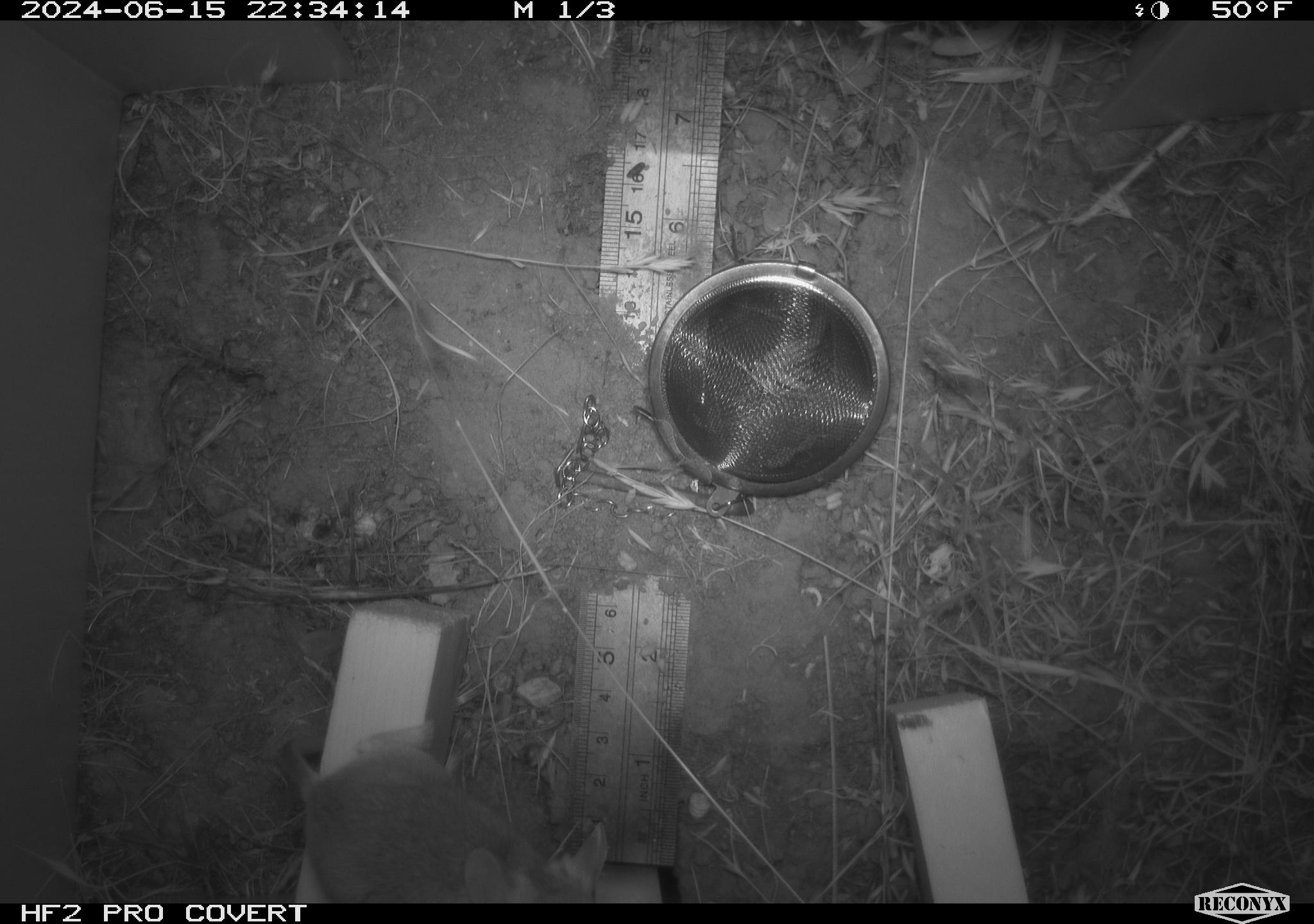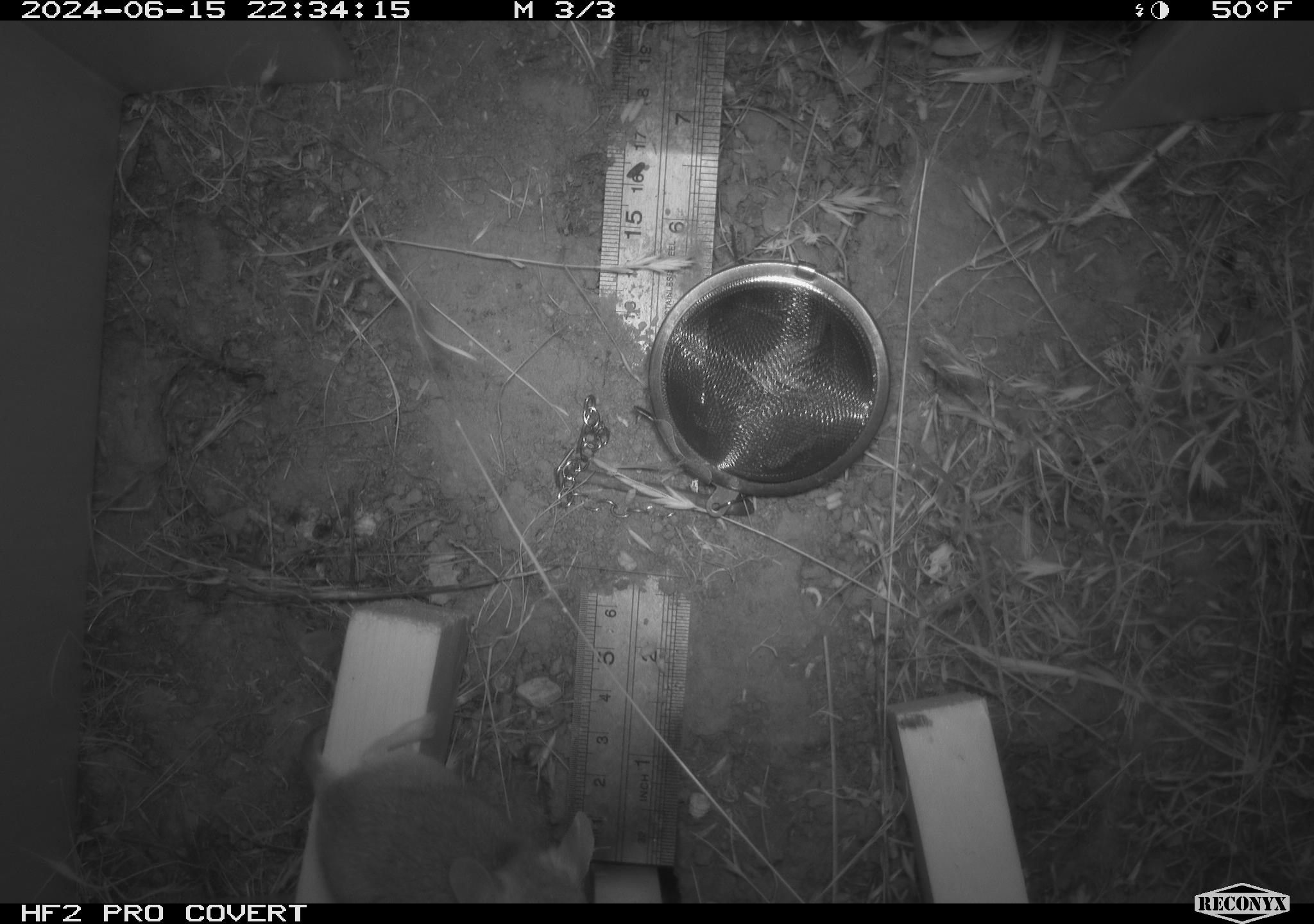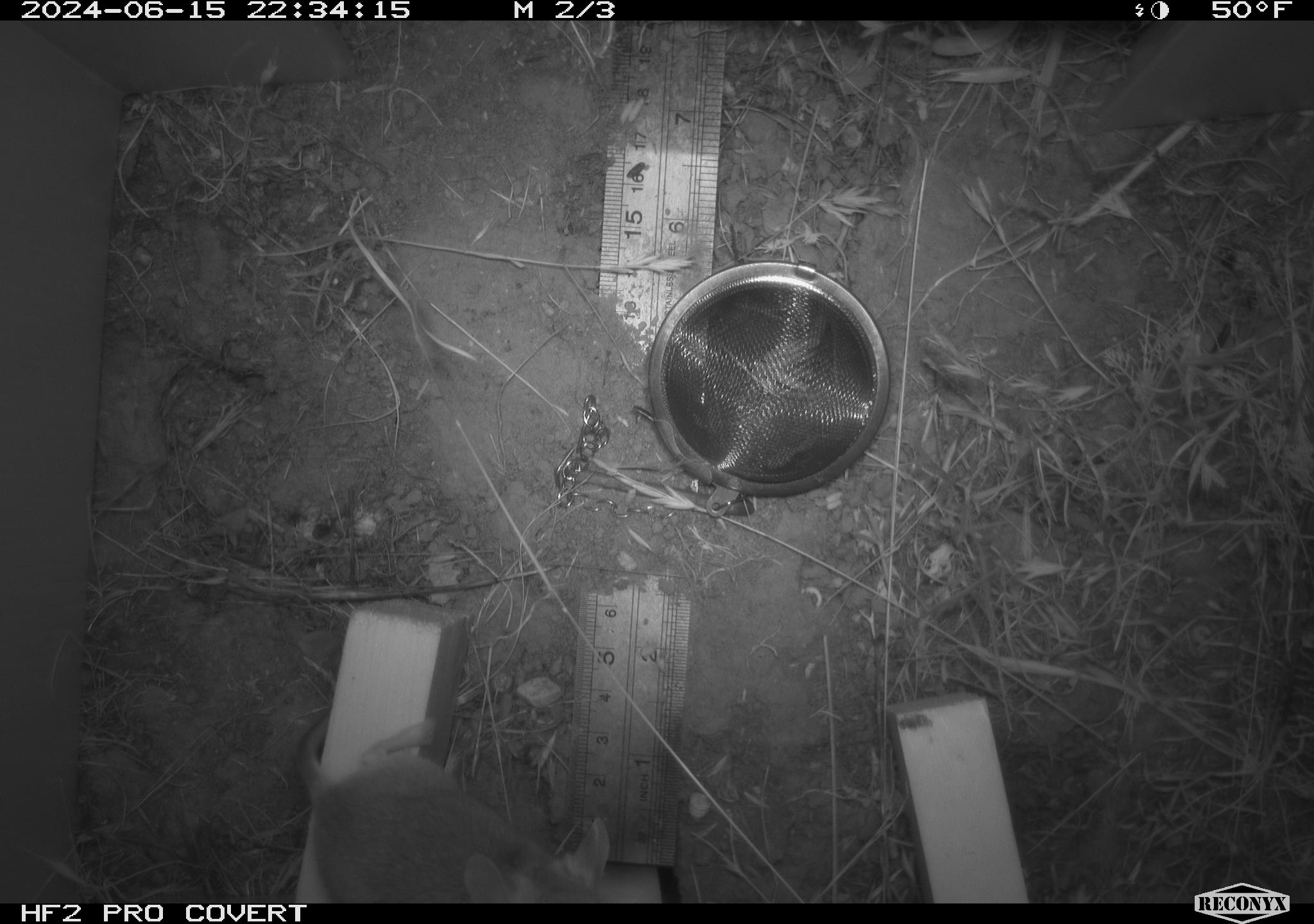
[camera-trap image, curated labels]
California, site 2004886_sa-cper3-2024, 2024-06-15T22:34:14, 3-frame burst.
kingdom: Animalia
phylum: Chordata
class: Mammalia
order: Rodentia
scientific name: Rodentia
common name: rodent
Rodent (Rodentia).